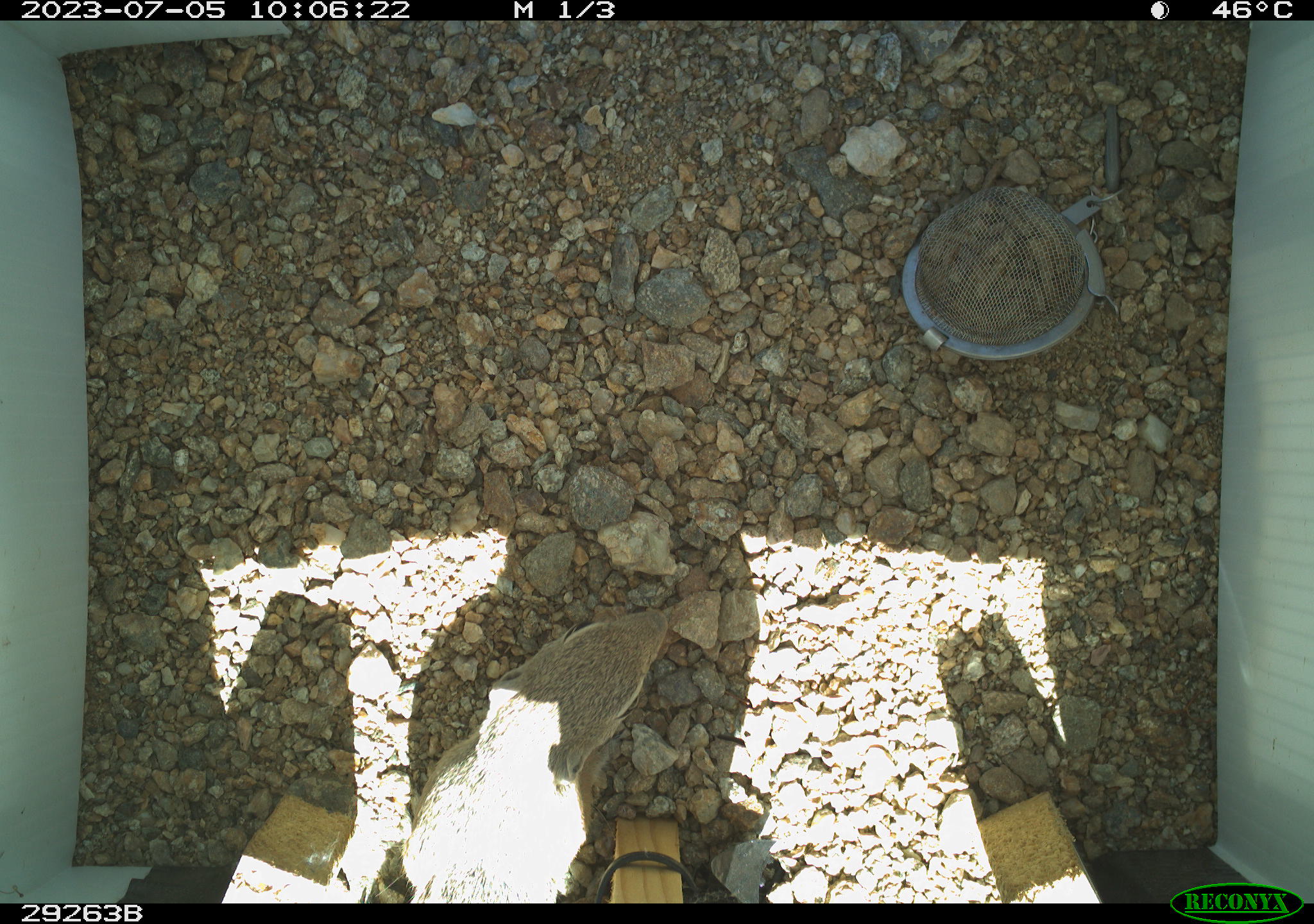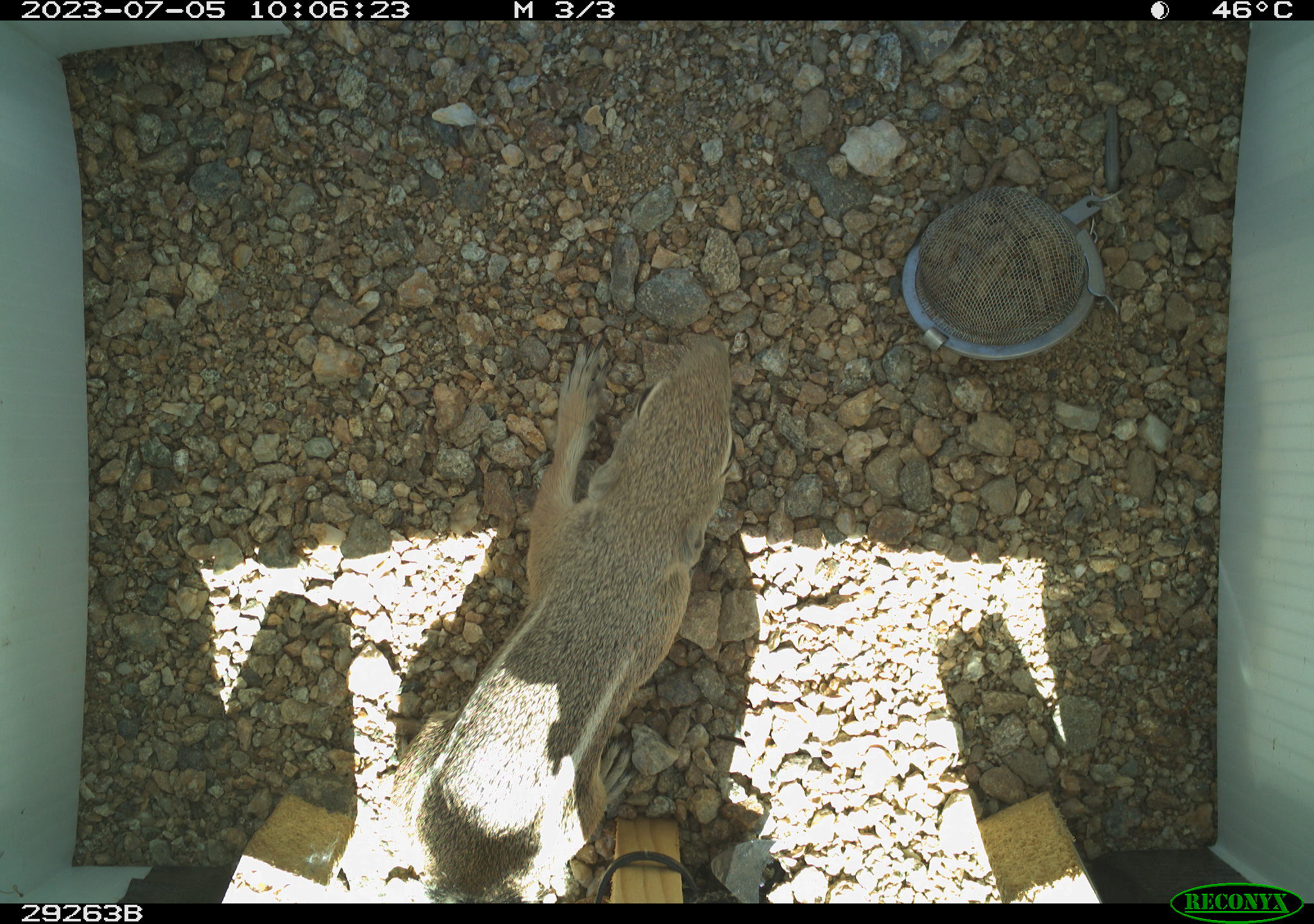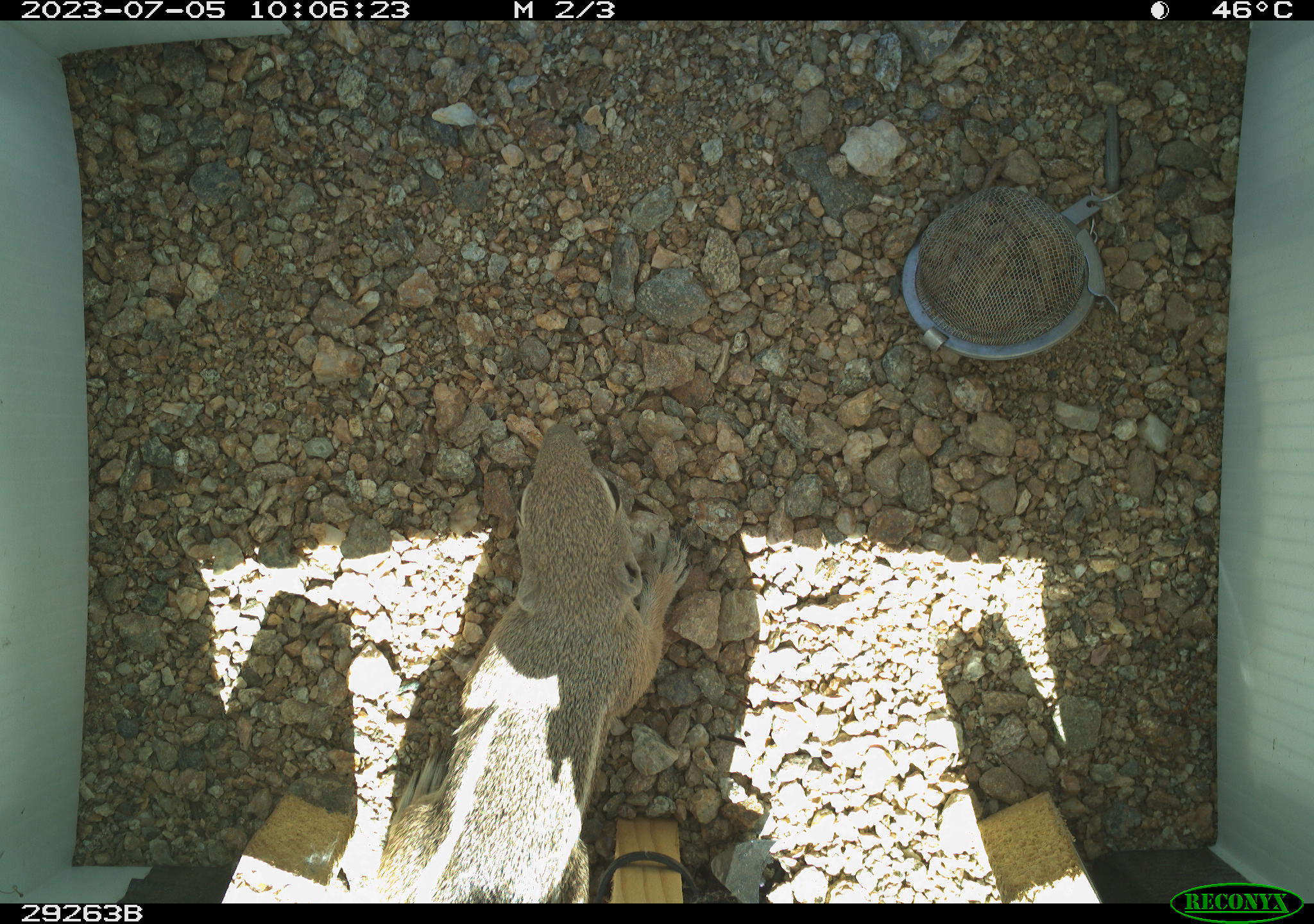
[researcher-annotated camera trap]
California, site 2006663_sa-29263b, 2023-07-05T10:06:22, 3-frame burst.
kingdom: Animalia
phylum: Chordata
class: Mammalia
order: Rodentia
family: Sciuridae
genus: Ammospermophilus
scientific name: Ammospermophilus leucurus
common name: white-tailed antelope squirrel